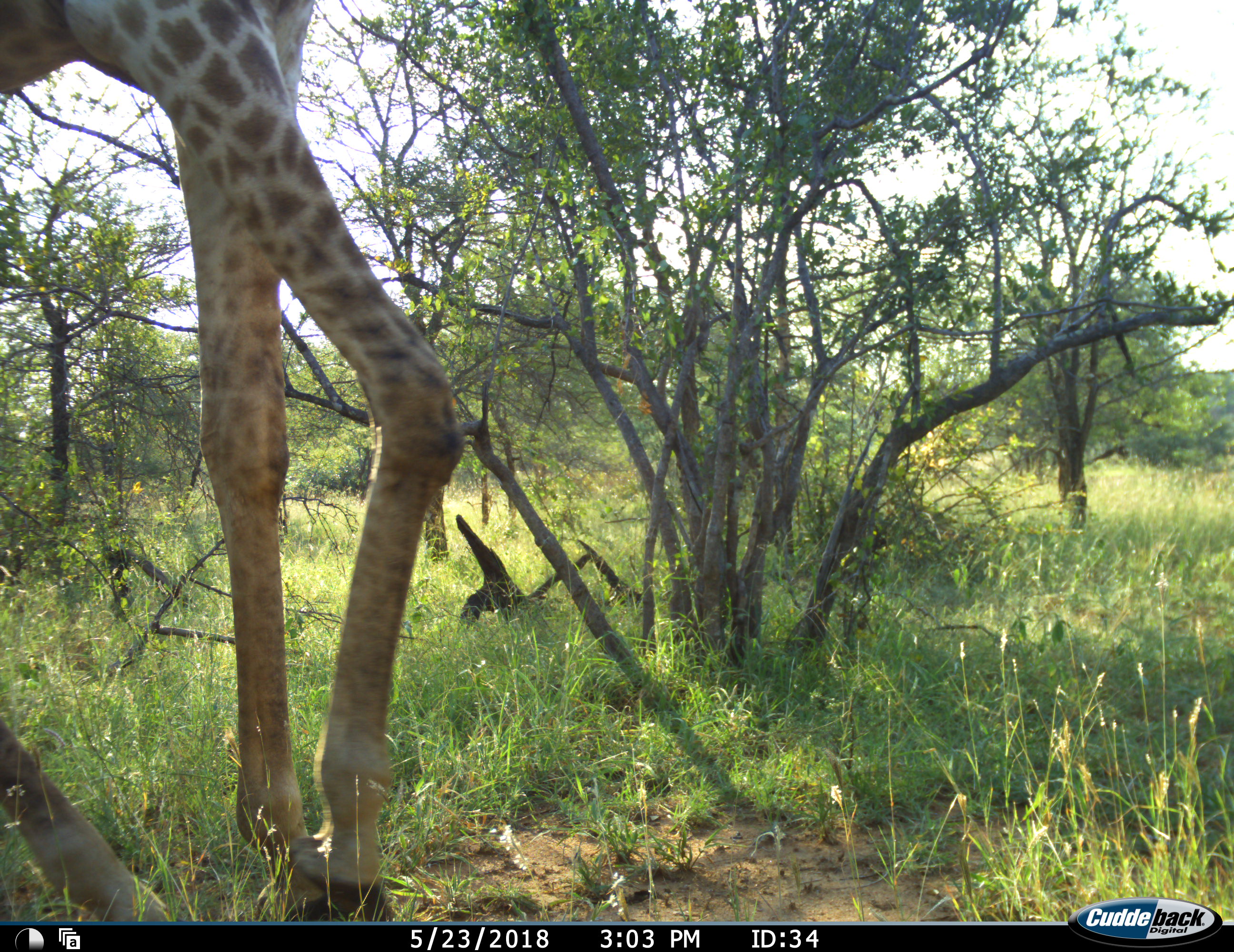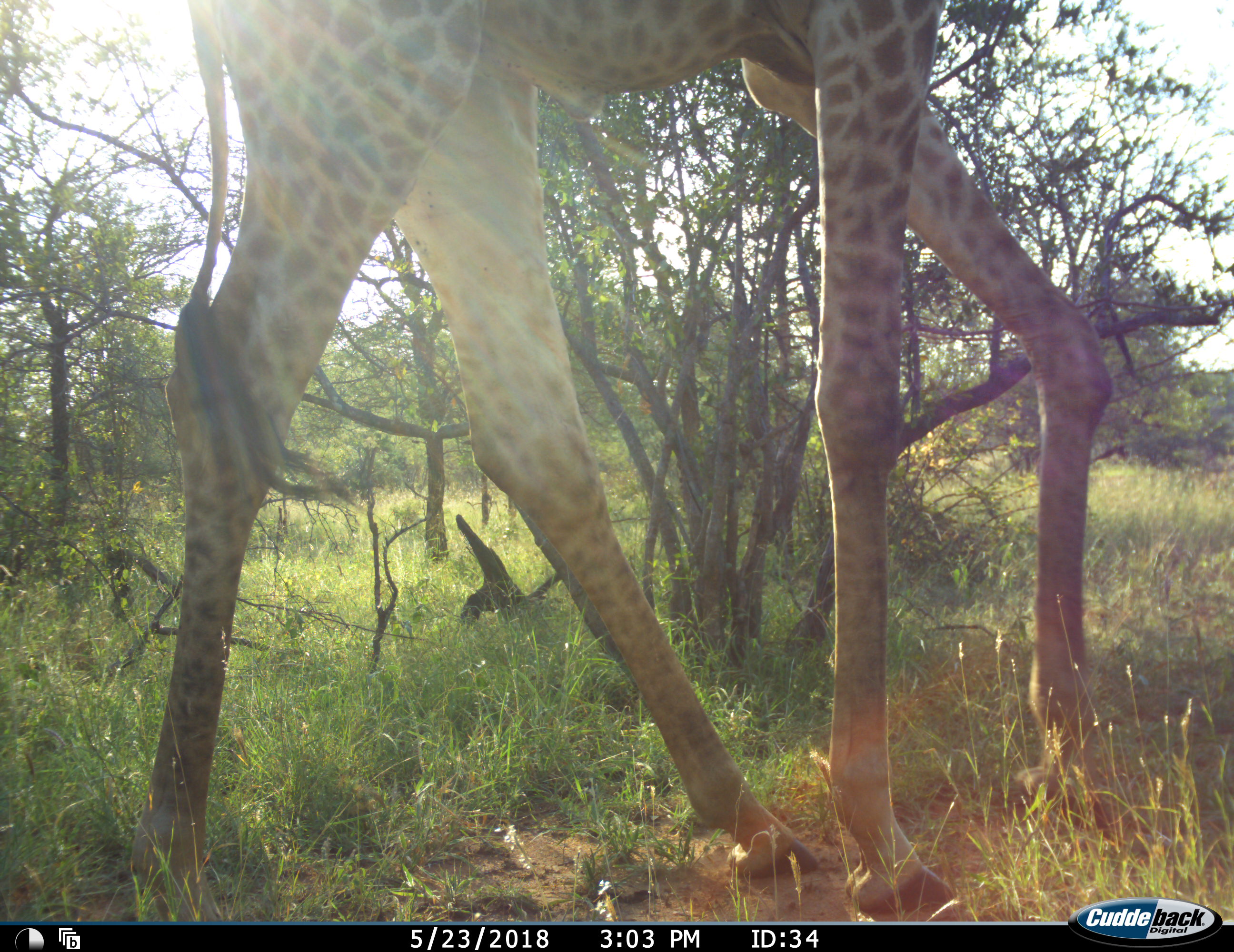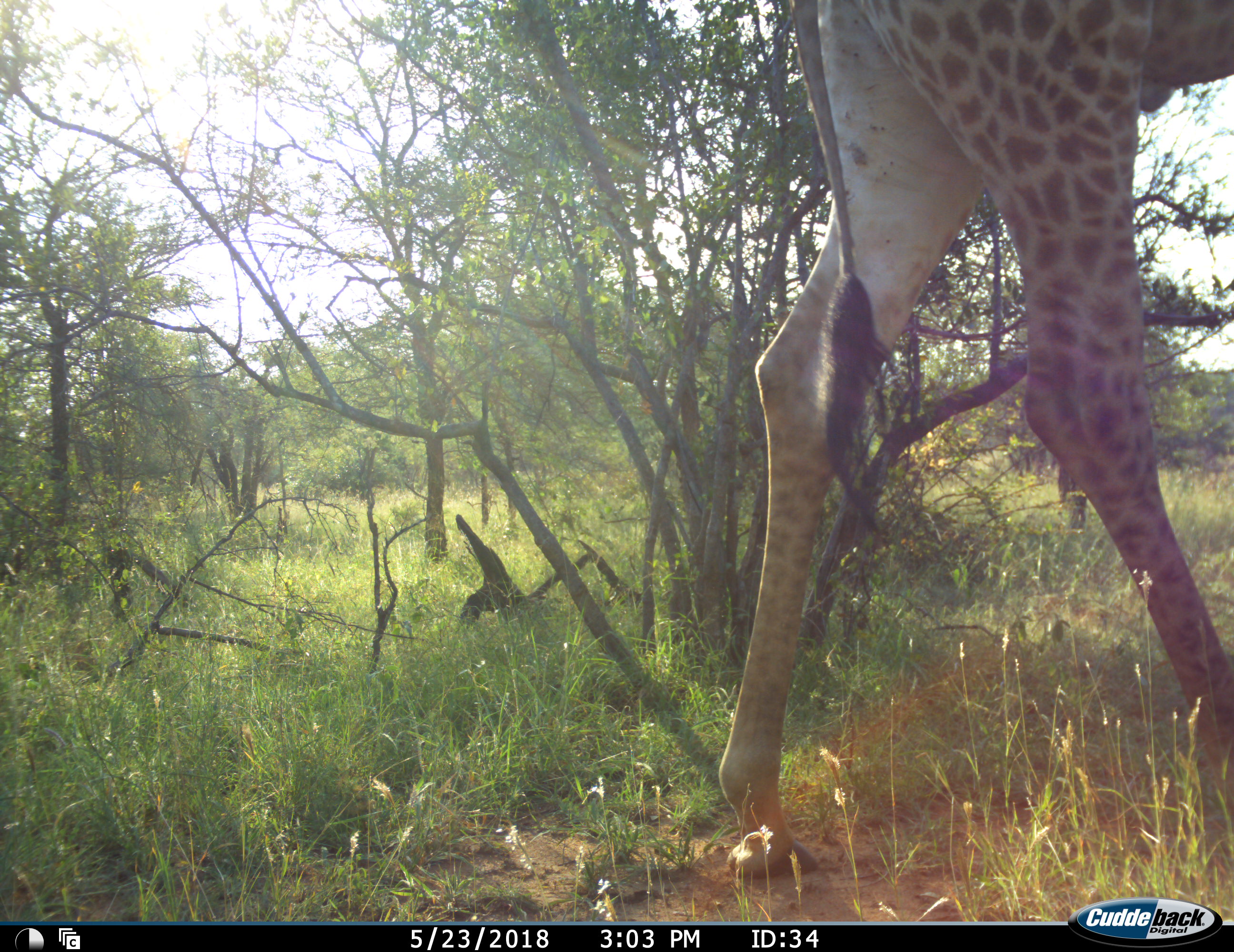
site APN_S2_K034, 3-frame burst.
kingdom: Animalia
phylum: Chordata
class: Mammalia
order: Artiodactyla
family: Giraffidae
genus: Giraffa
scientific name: Giraffa camelopardalis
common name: giraffe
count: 1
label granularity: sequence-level